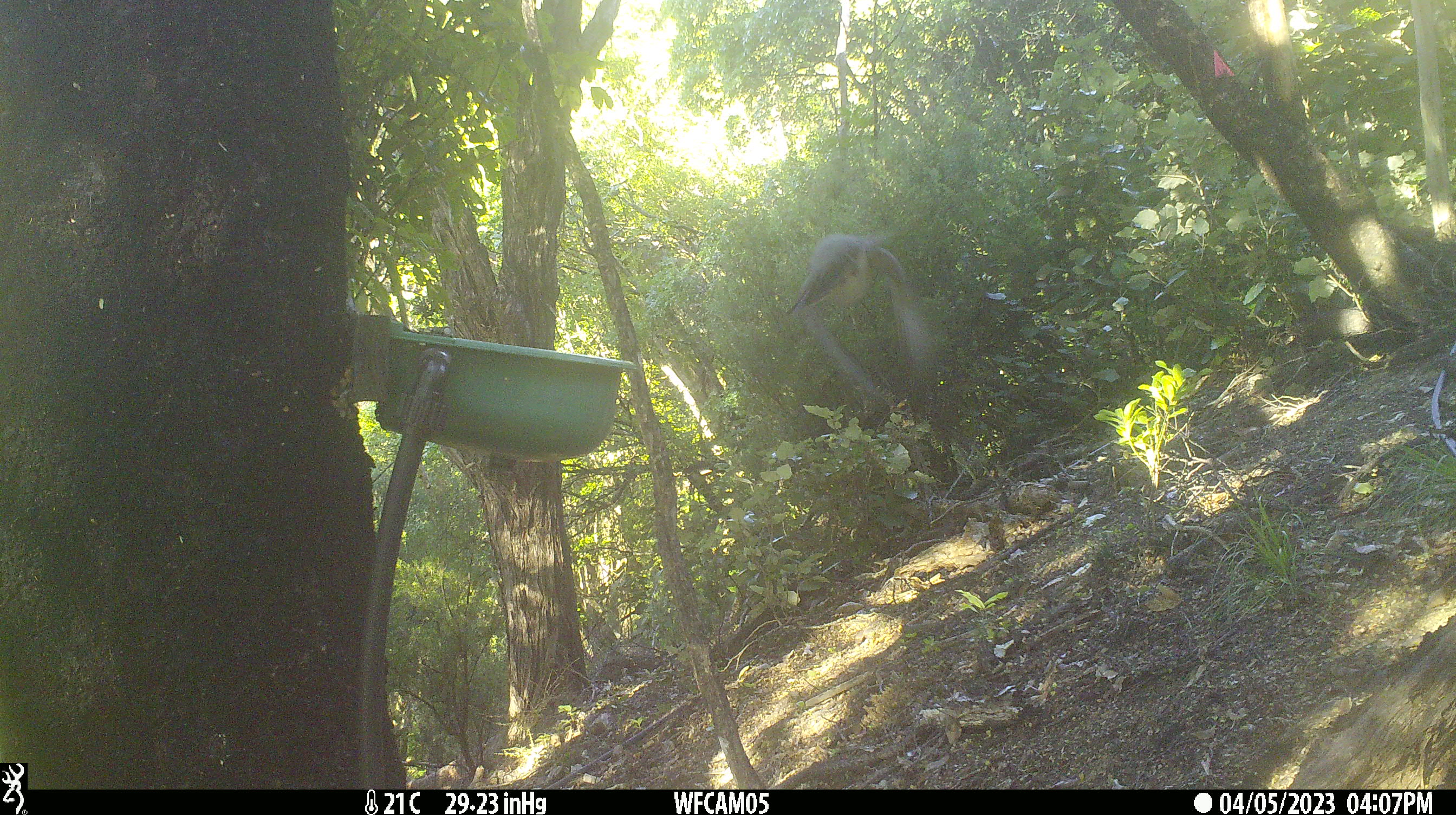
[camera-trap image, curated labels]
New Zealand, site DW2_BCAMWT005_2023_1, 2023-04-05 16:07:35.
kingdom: Animalia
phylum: Chordata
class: Aves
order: Columbiformes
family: Columbidae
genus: Hemiphaga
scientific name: Hemiphaga novaeseelandiae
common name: new zealand pigeon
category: kereru